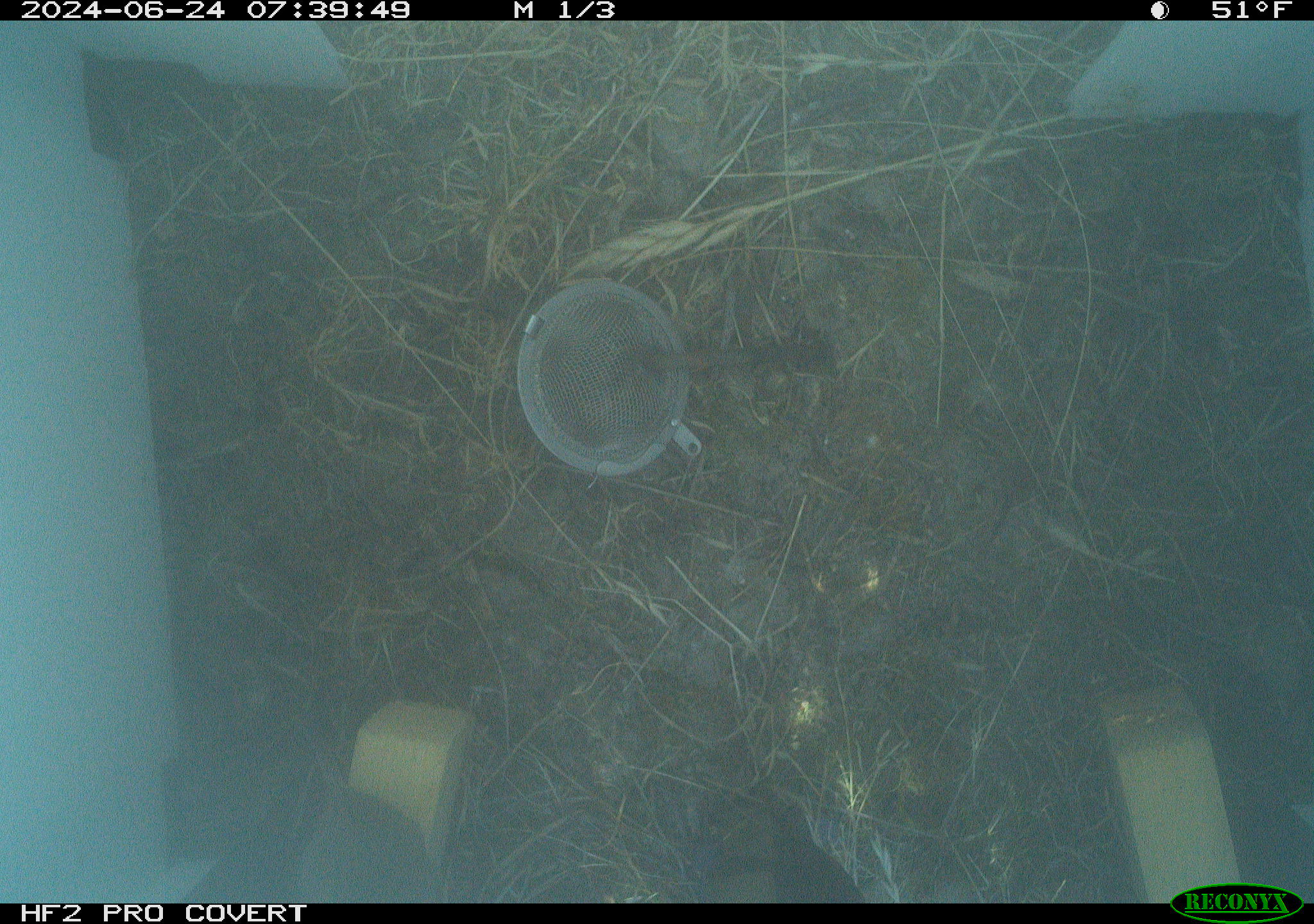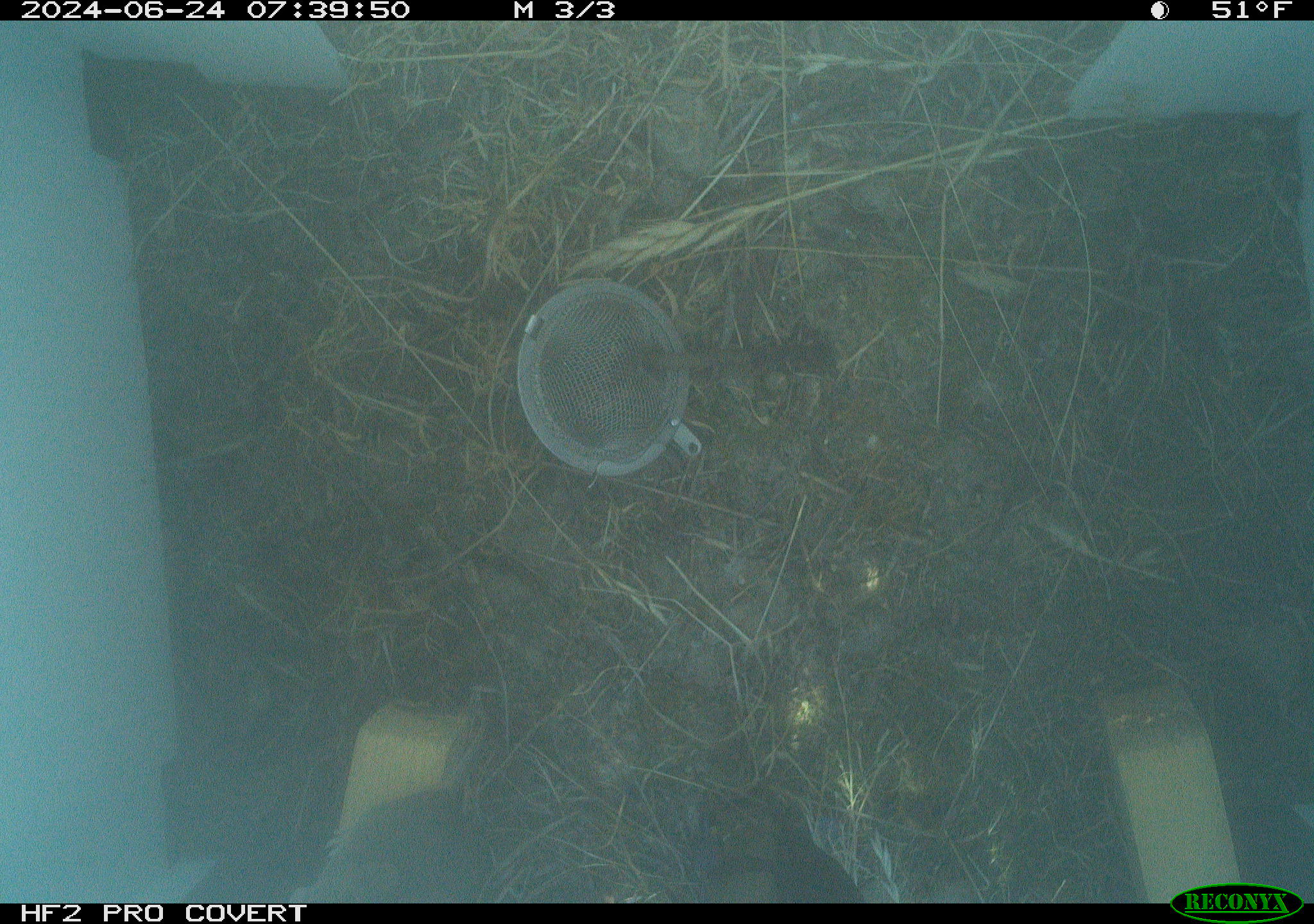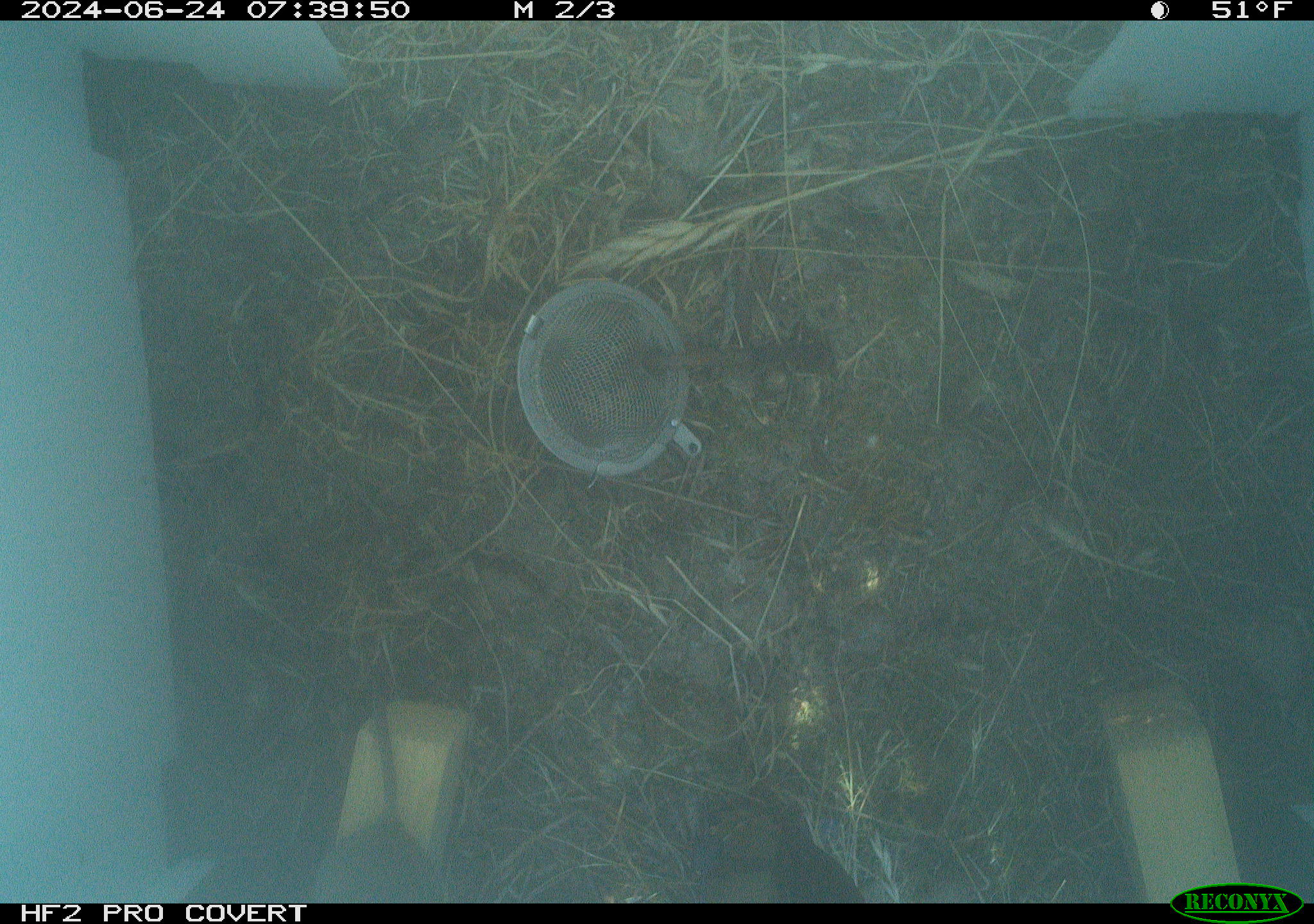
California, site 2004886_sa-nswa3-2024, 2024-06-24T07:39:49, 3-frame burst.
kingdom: Animalia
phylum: Chordata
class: Mammalia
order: Rodentia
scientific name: Rodentia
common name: rodent